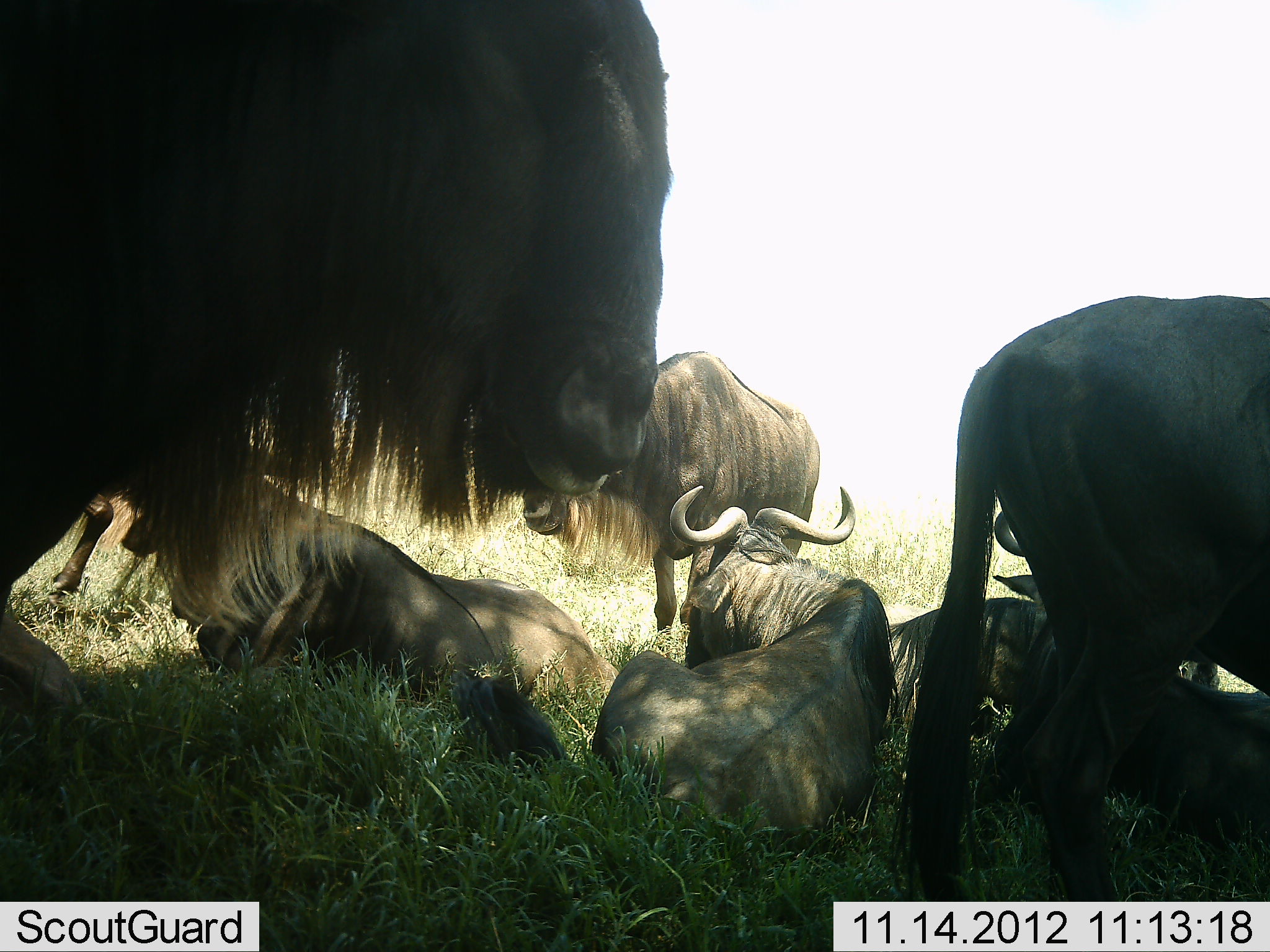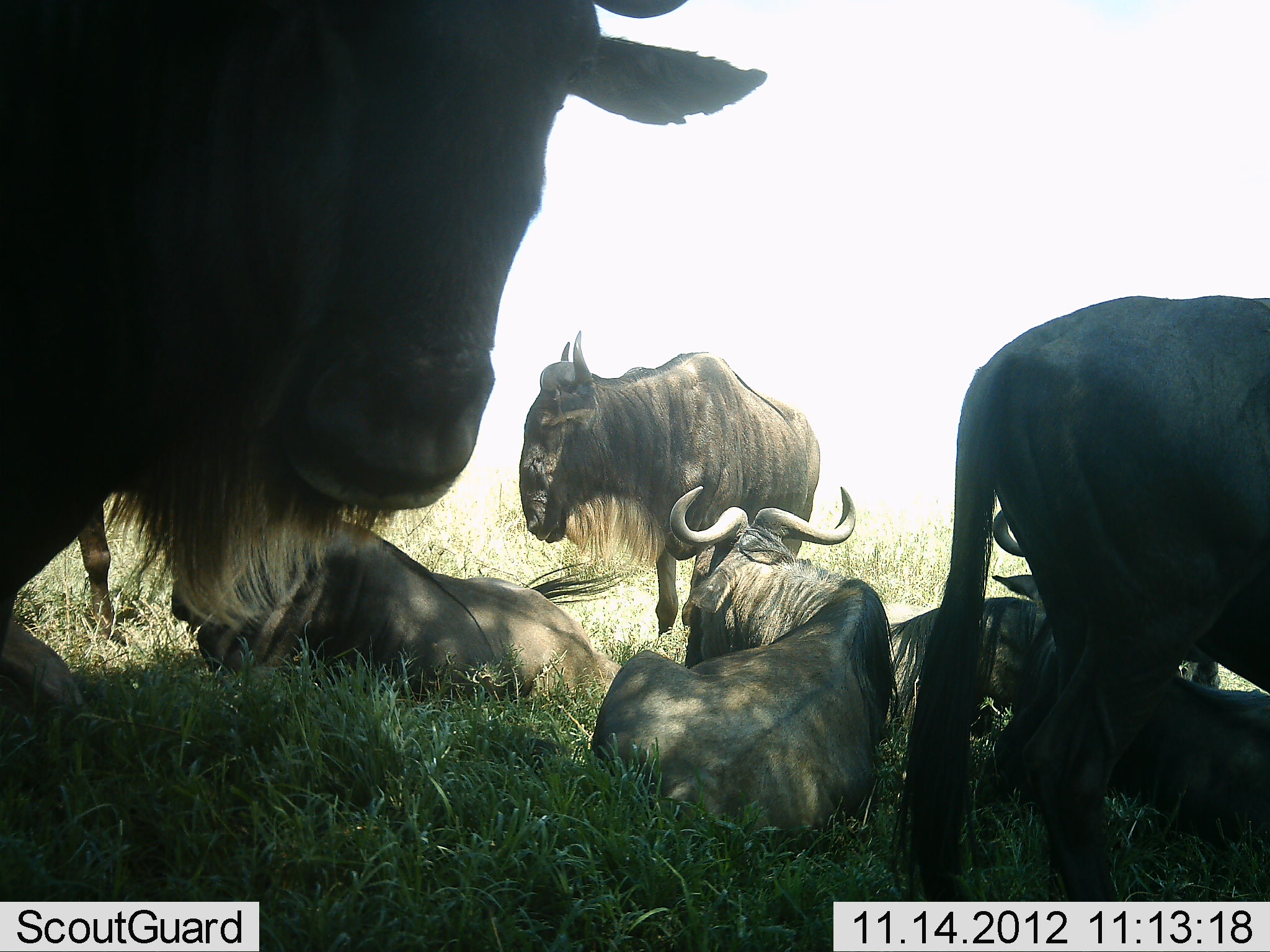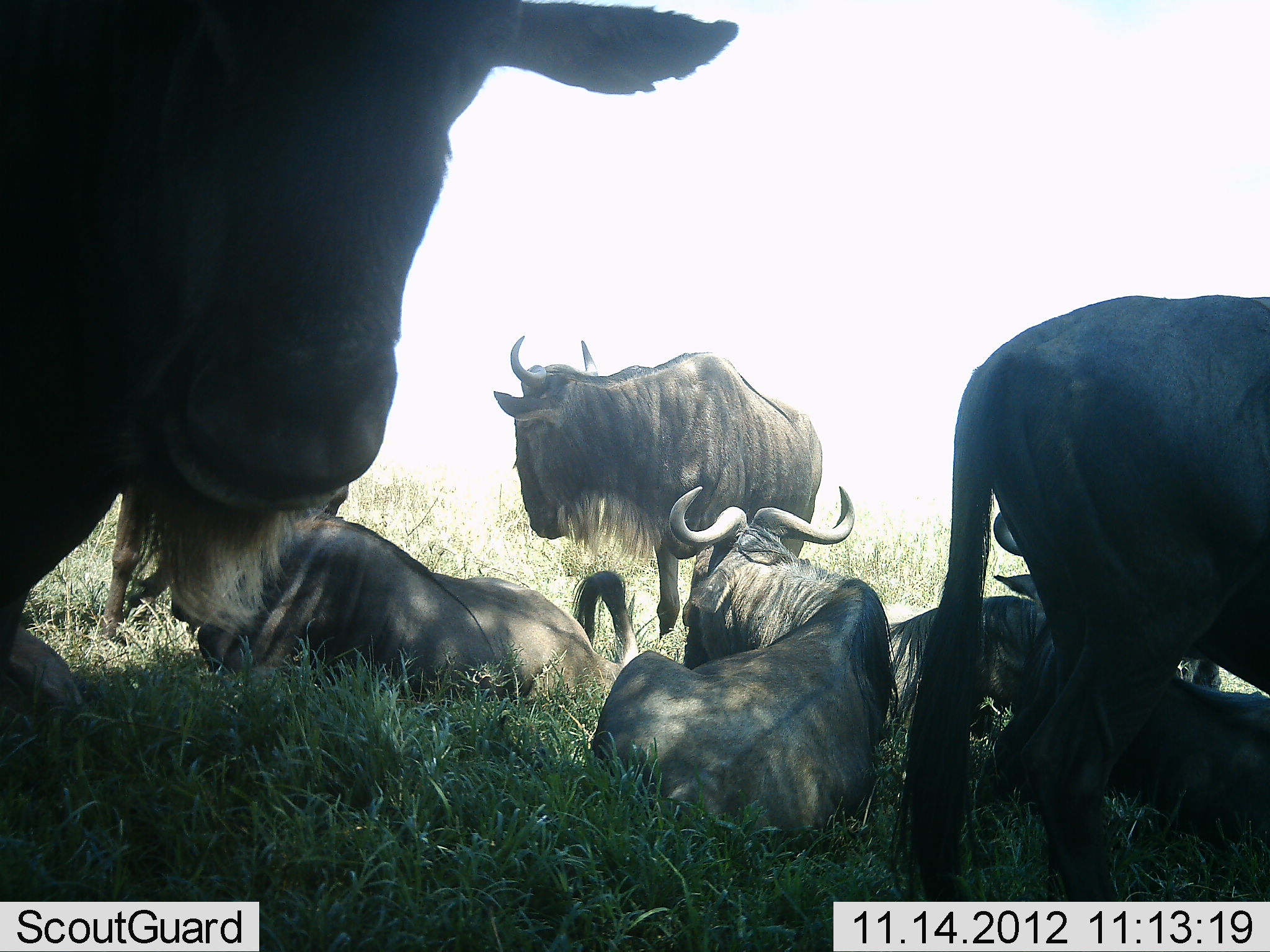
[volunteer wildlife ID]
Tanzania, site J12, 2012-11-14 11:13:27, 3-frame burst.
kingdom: Animalia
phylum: Chordata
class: Mammalia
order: Artiodactyla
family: Bovidae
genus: Connochaetes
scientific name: Connochaetes taurinus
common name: blue wildebeest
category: wildebeest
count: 8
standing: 80%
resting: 100%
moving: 0%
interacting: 0%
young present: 0%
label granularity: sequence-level